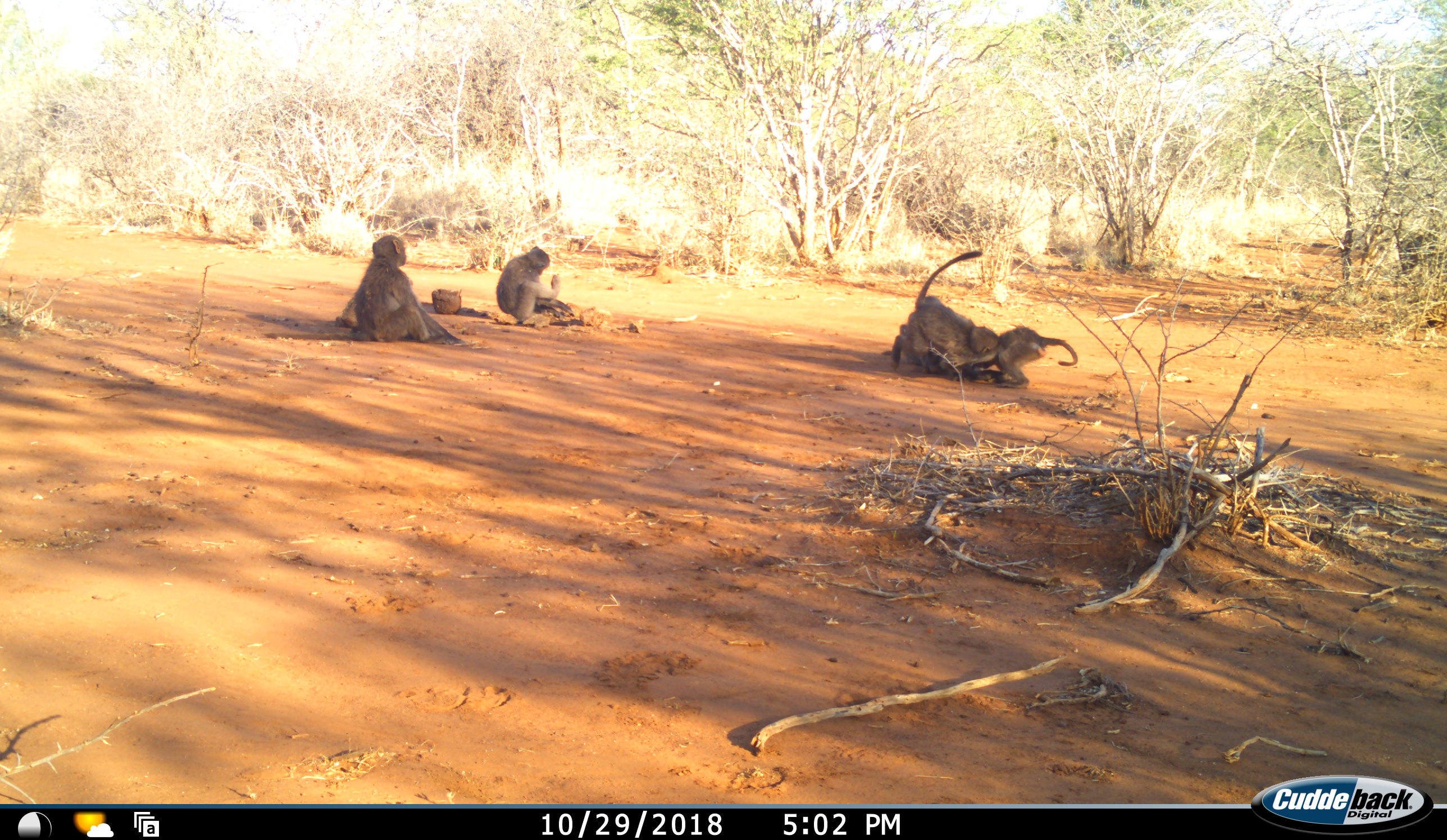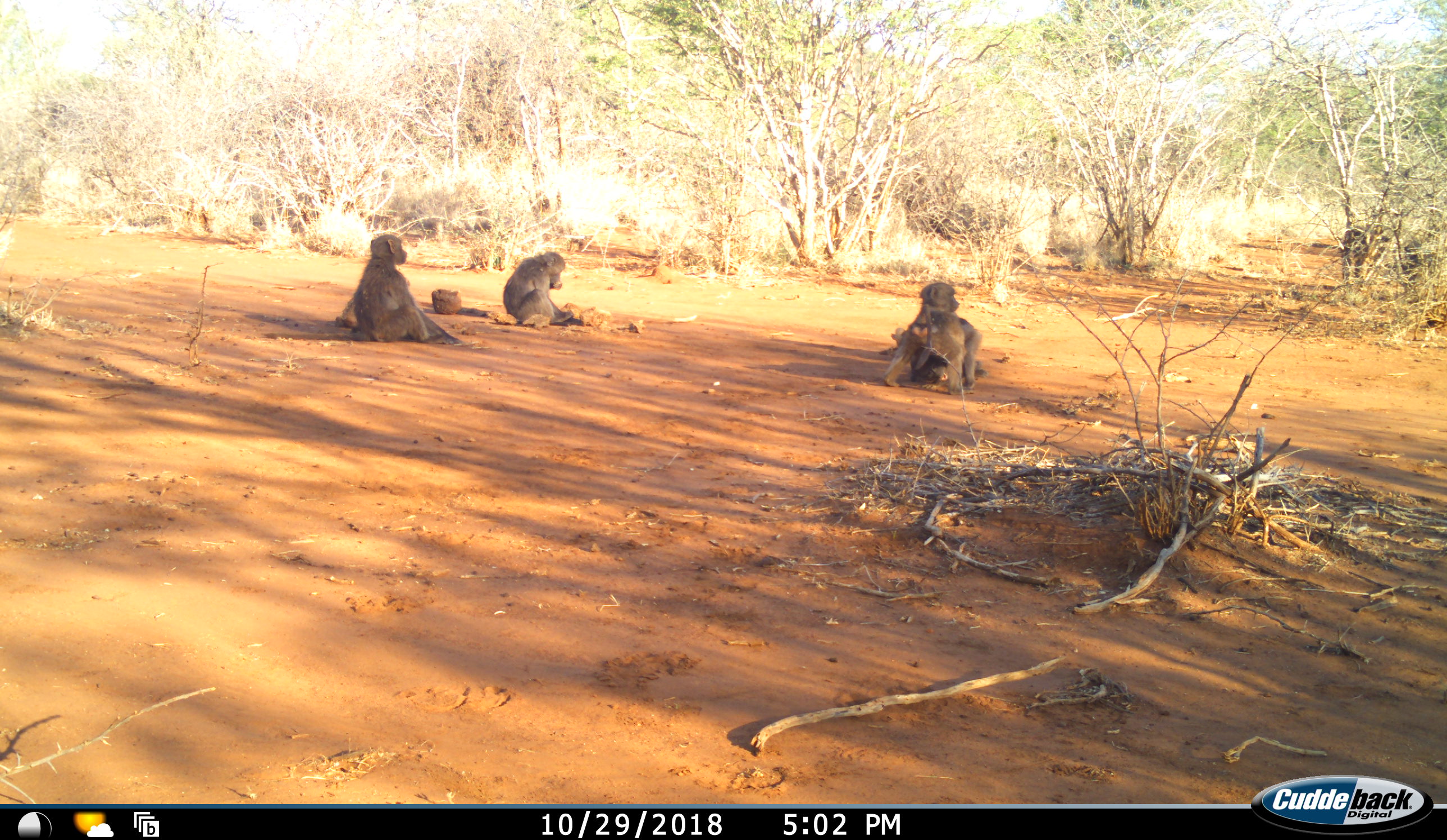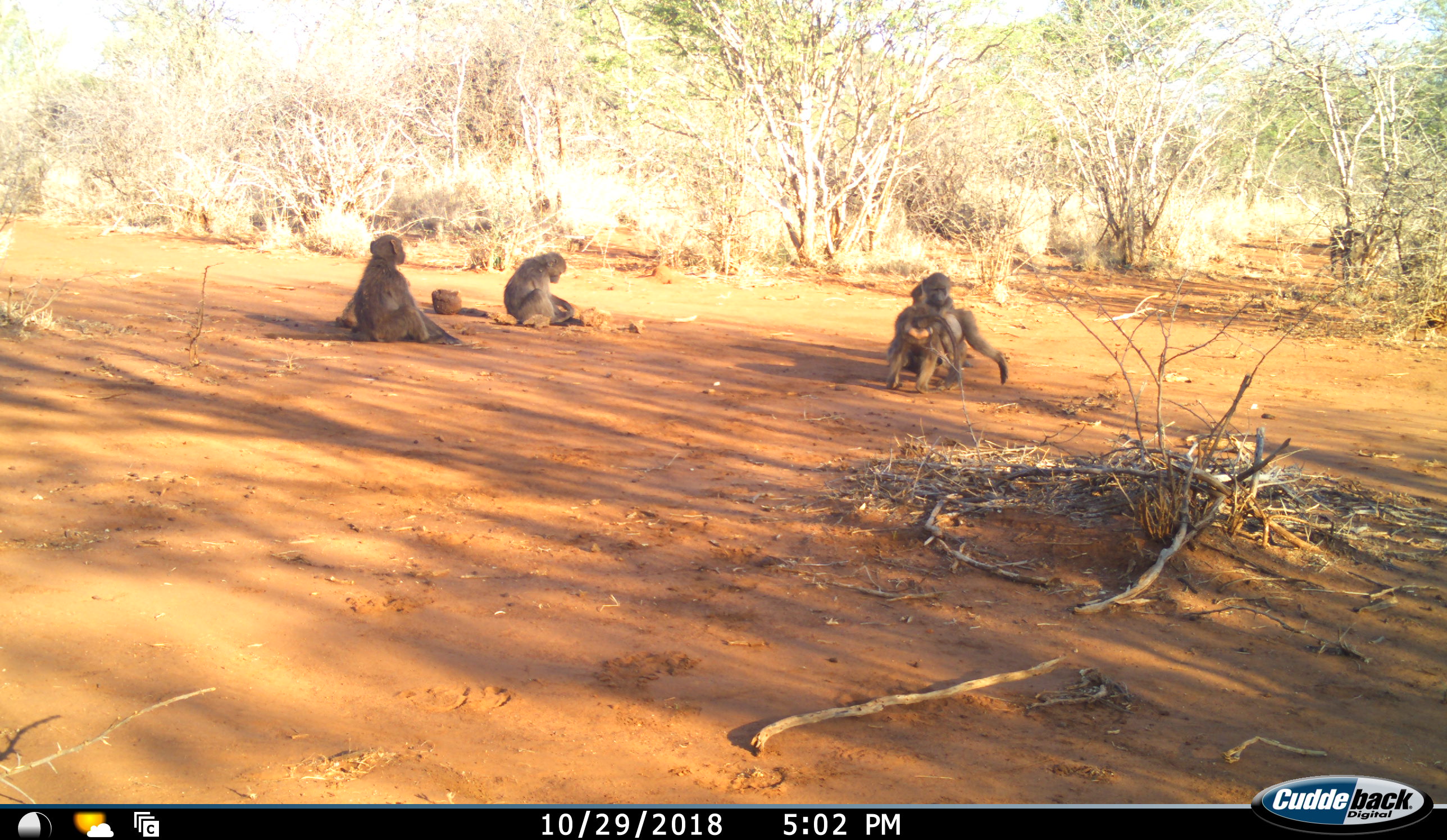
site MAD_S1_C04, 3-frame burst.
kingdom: Animalia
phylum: Chordata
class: Mammalia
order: Primates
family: Cercopithecidae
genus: Papio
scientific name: Papio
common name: baboon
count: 5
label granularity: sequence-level